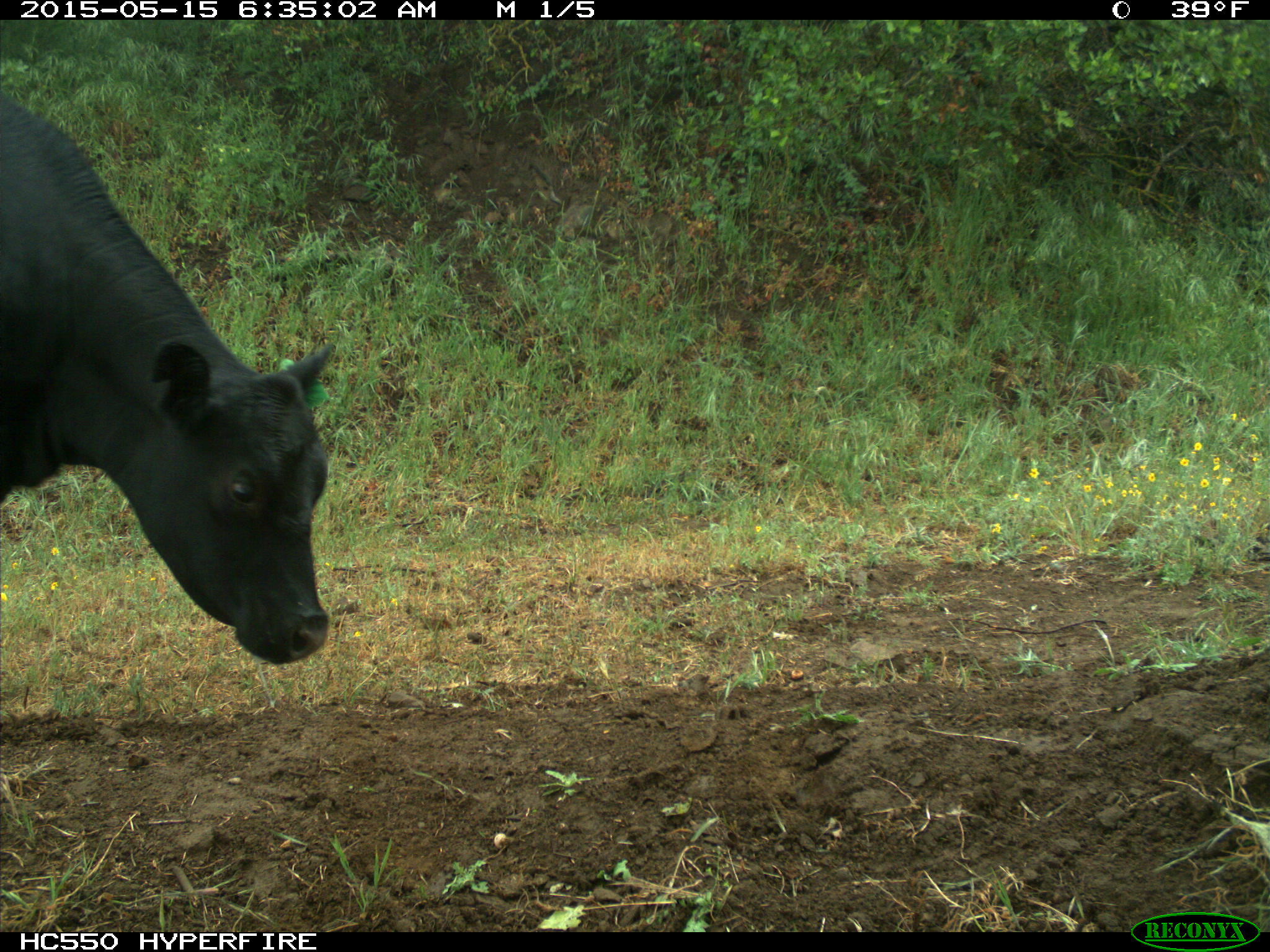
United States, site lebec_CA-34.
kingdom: Animalia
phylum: Chordata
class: Mammalia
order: Artiodactyla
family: Bovidae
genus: Bos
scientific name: Bos taurus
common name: domestic cow